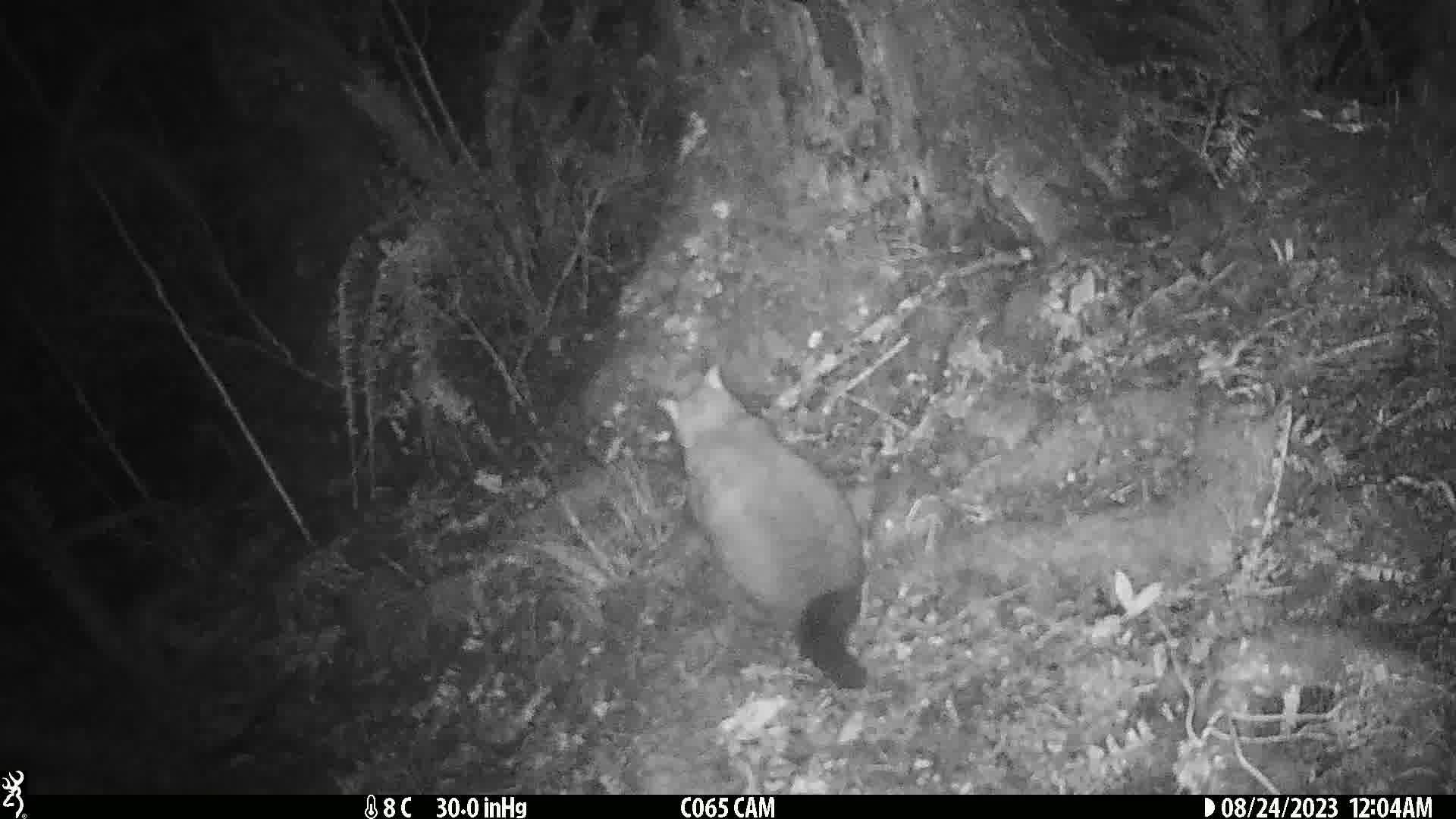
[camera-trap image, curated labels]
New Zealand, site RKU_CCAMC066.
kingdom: Animalia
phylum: Chordata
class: Mammalia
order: Diprotodontia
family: Phalangeridae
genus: Trichosurus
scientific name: Trichosurus vulpecula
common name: common brushtail possum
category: possum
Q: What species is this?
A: Possum (common brushtail possum) (Trichosurus vulpecula).